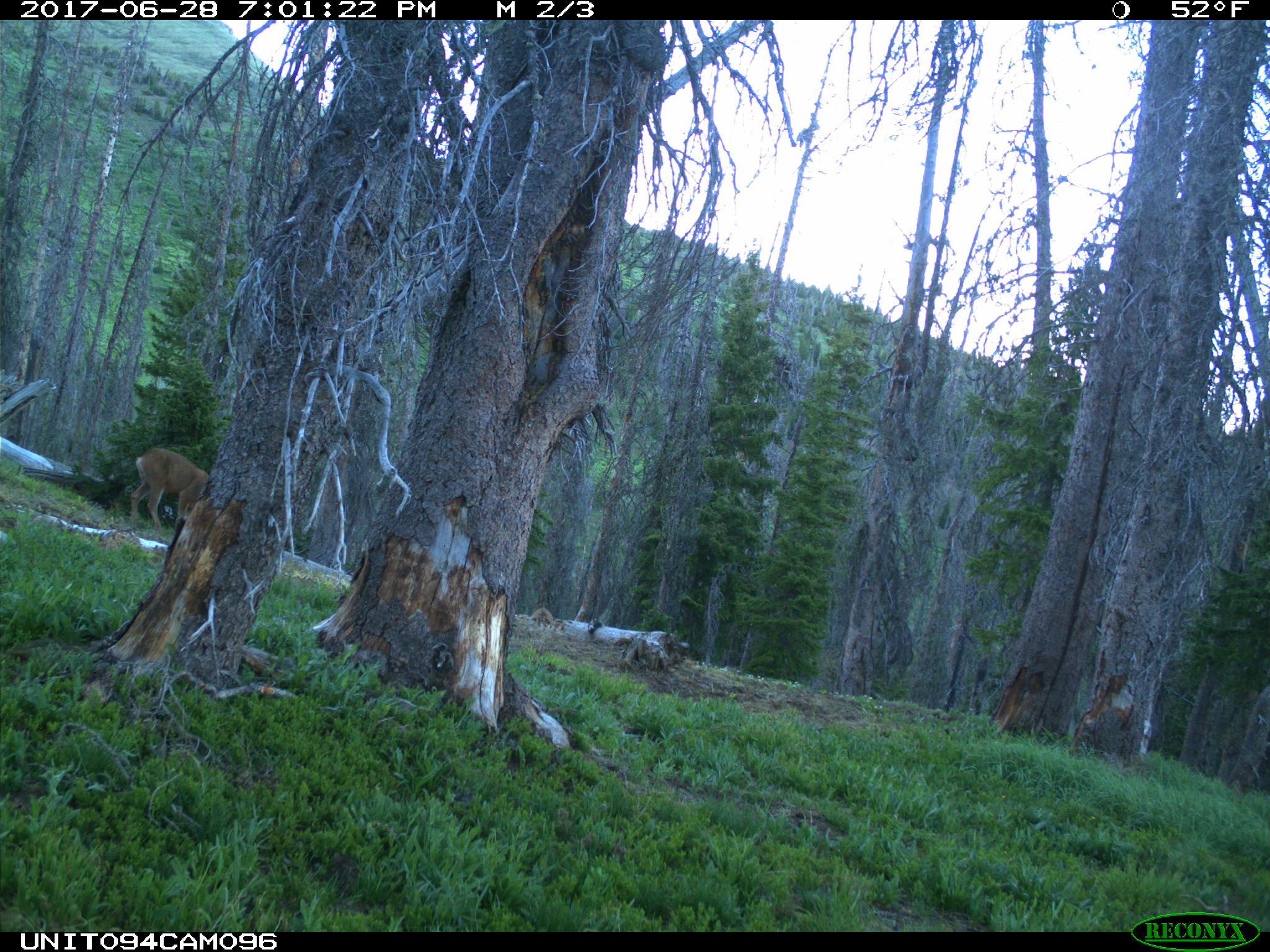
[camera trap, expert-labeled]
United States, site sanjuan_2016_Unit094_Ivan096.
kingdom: Animalia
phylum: Chordata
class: Mammalia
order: Artiodactyla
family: Cervidae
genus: Odocoileus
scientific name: Odocoileus hemionus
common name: mule deer